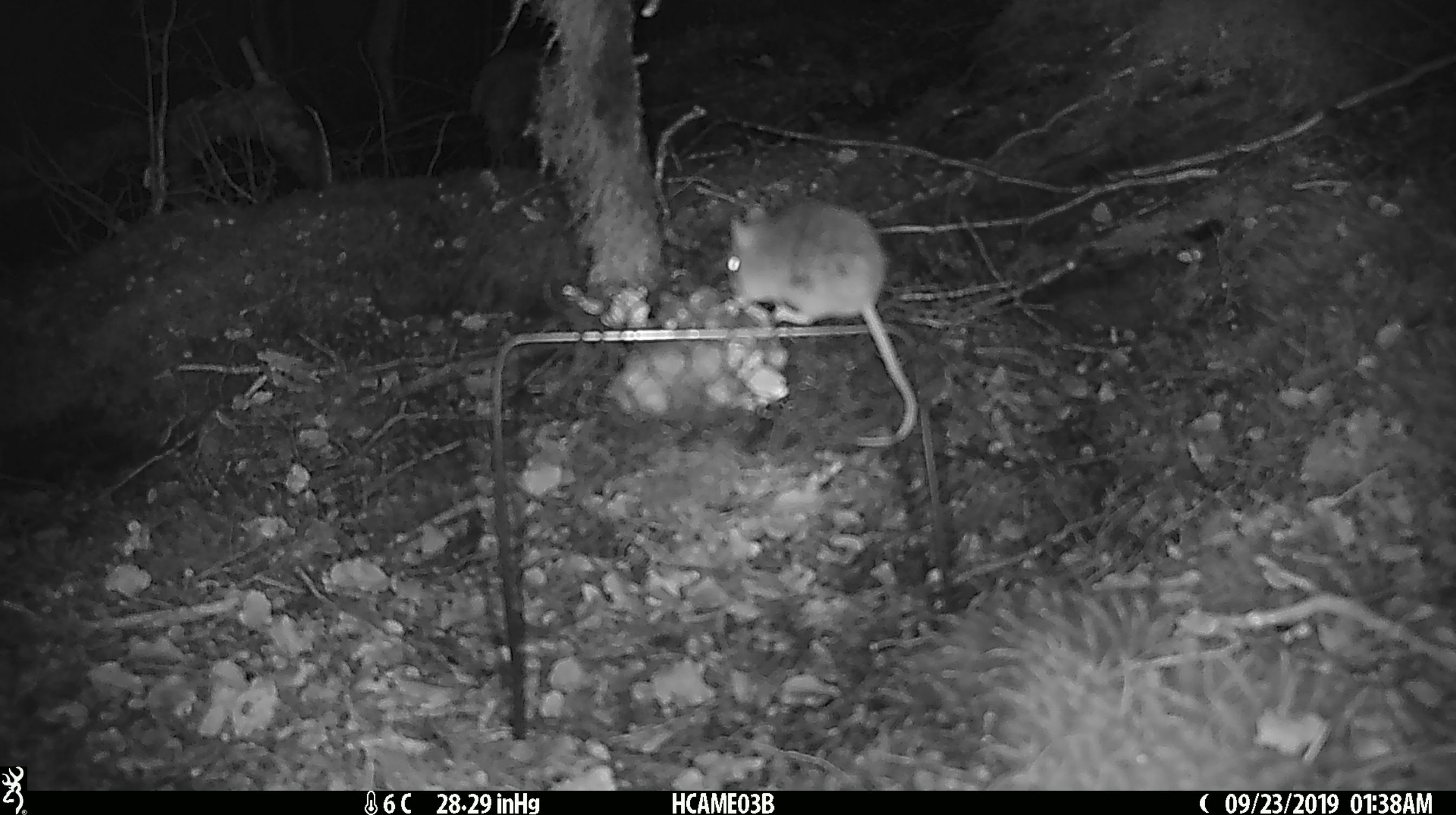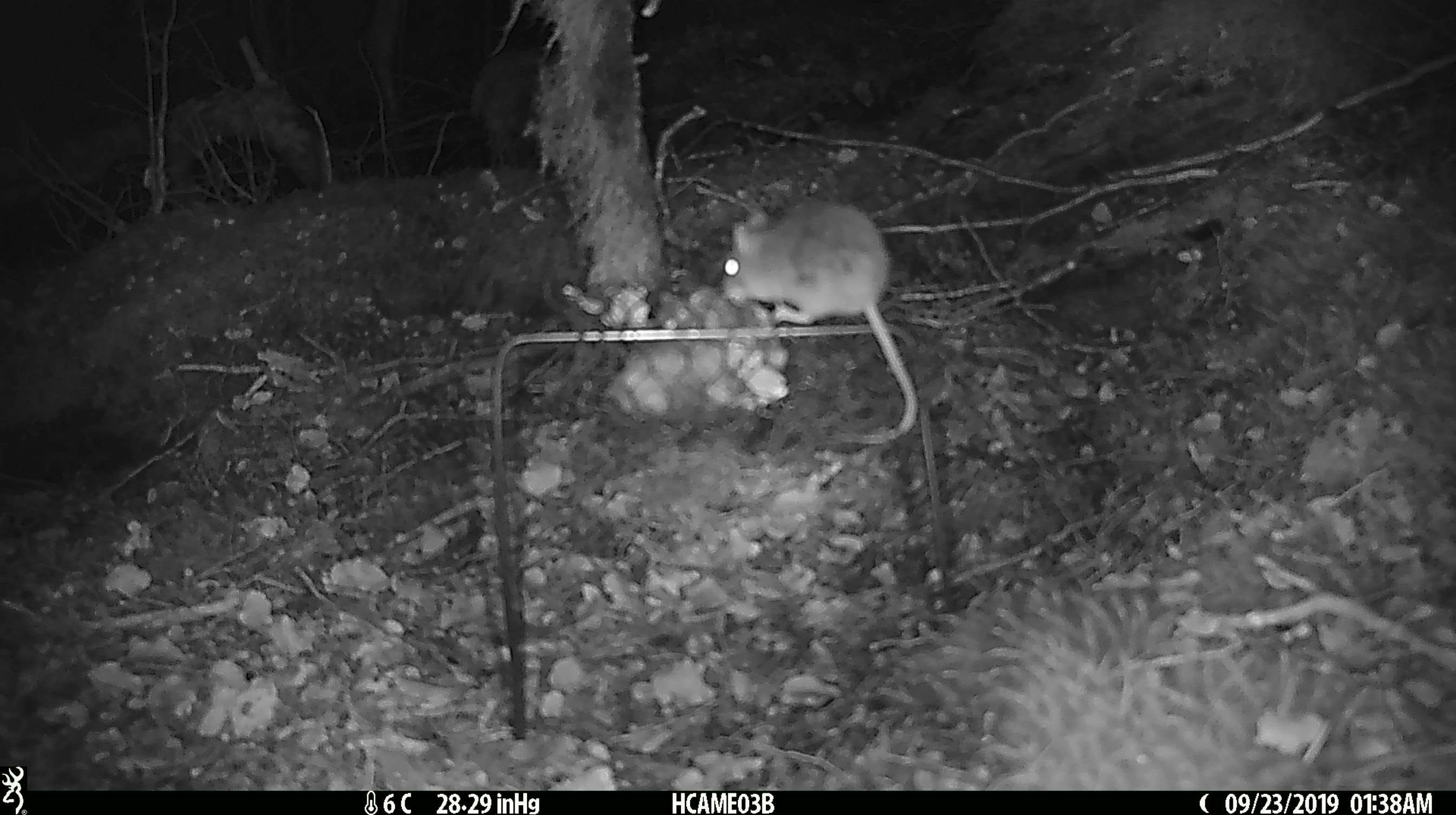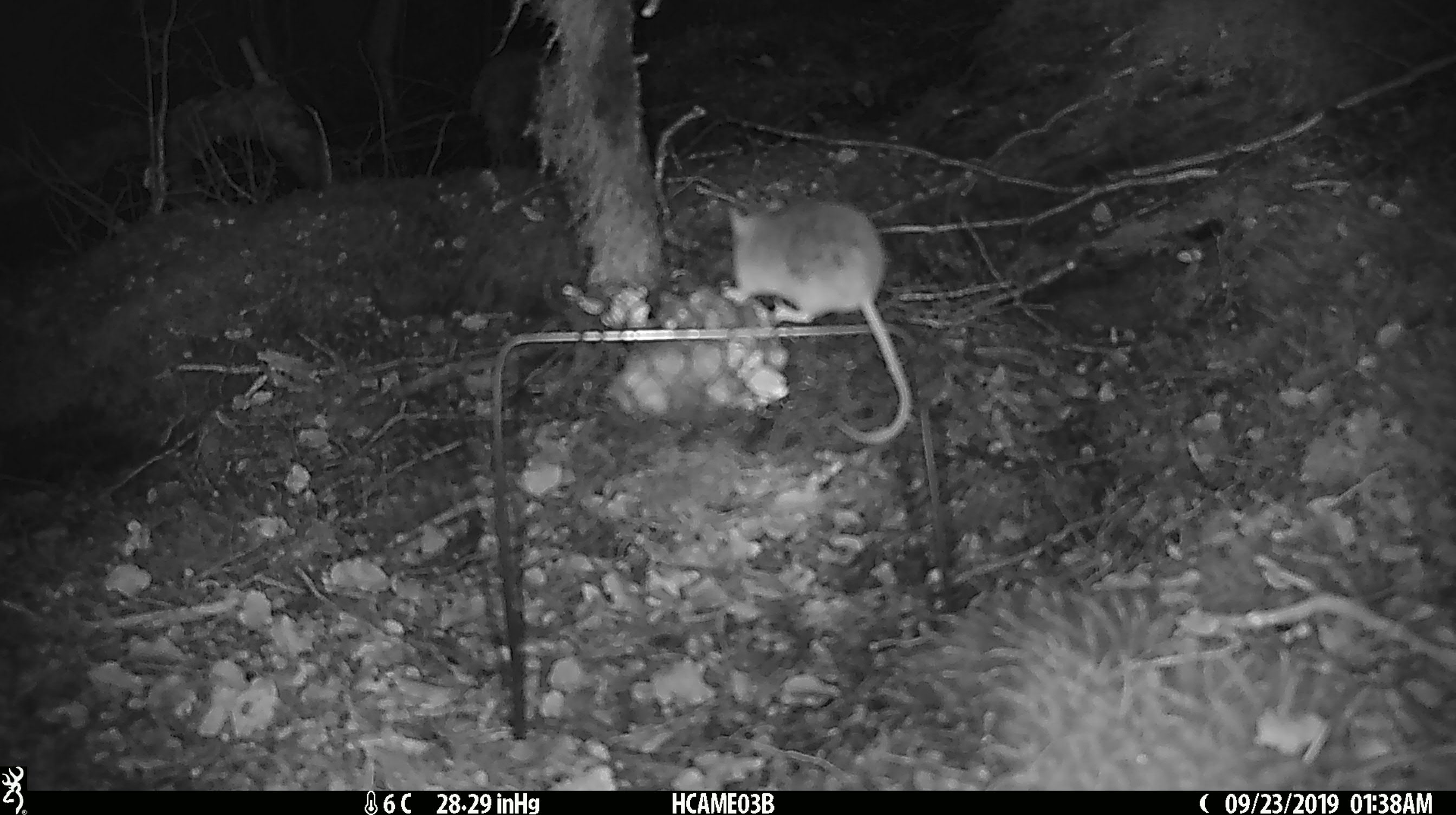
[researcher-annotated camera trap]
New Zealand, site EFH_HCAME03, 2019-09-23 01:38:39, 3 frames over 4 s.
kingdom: Animalia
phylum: Chordata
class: Mammalia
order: Rodentia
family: Muridae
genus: Mus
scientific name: Mus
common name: mouse